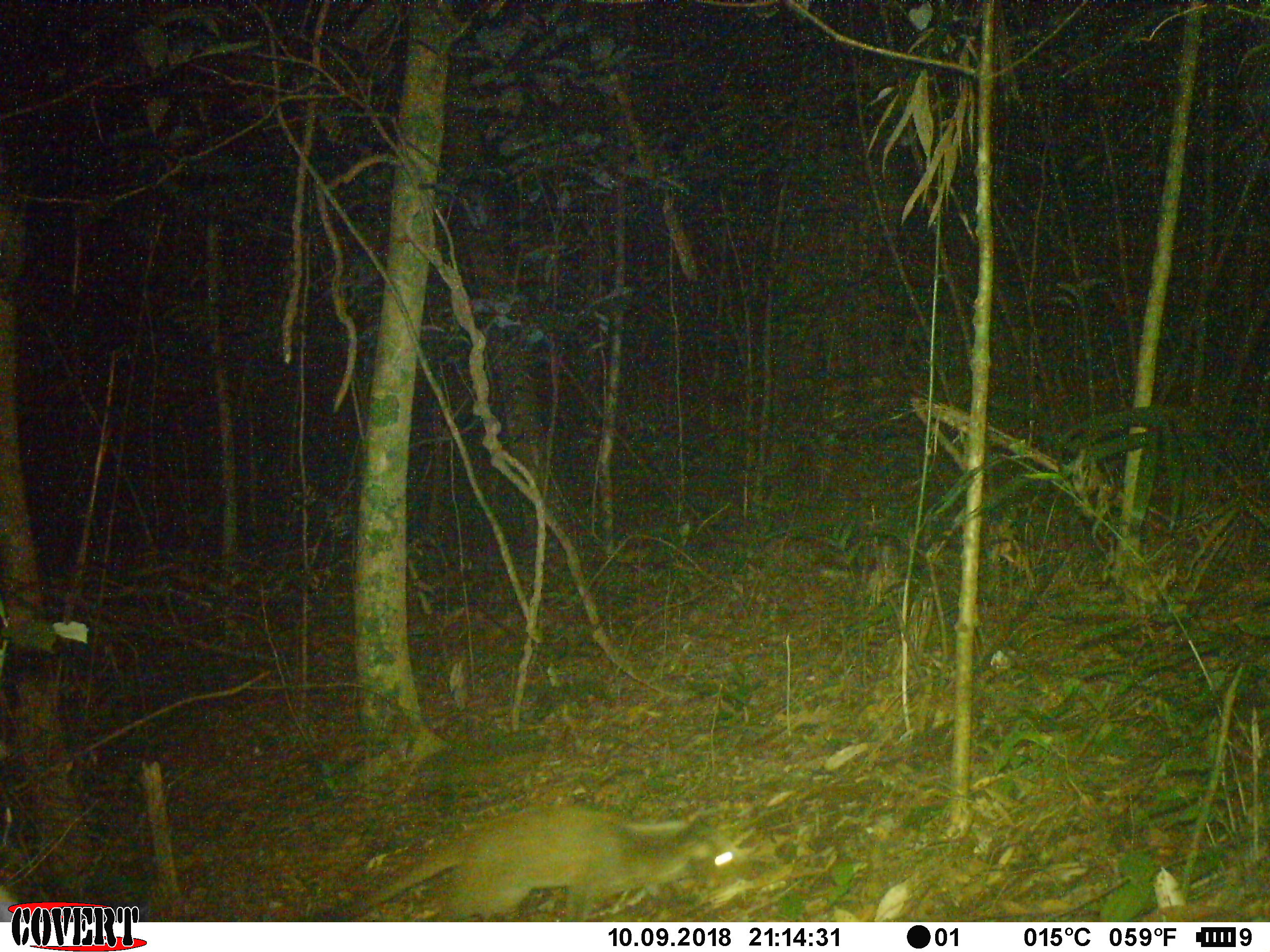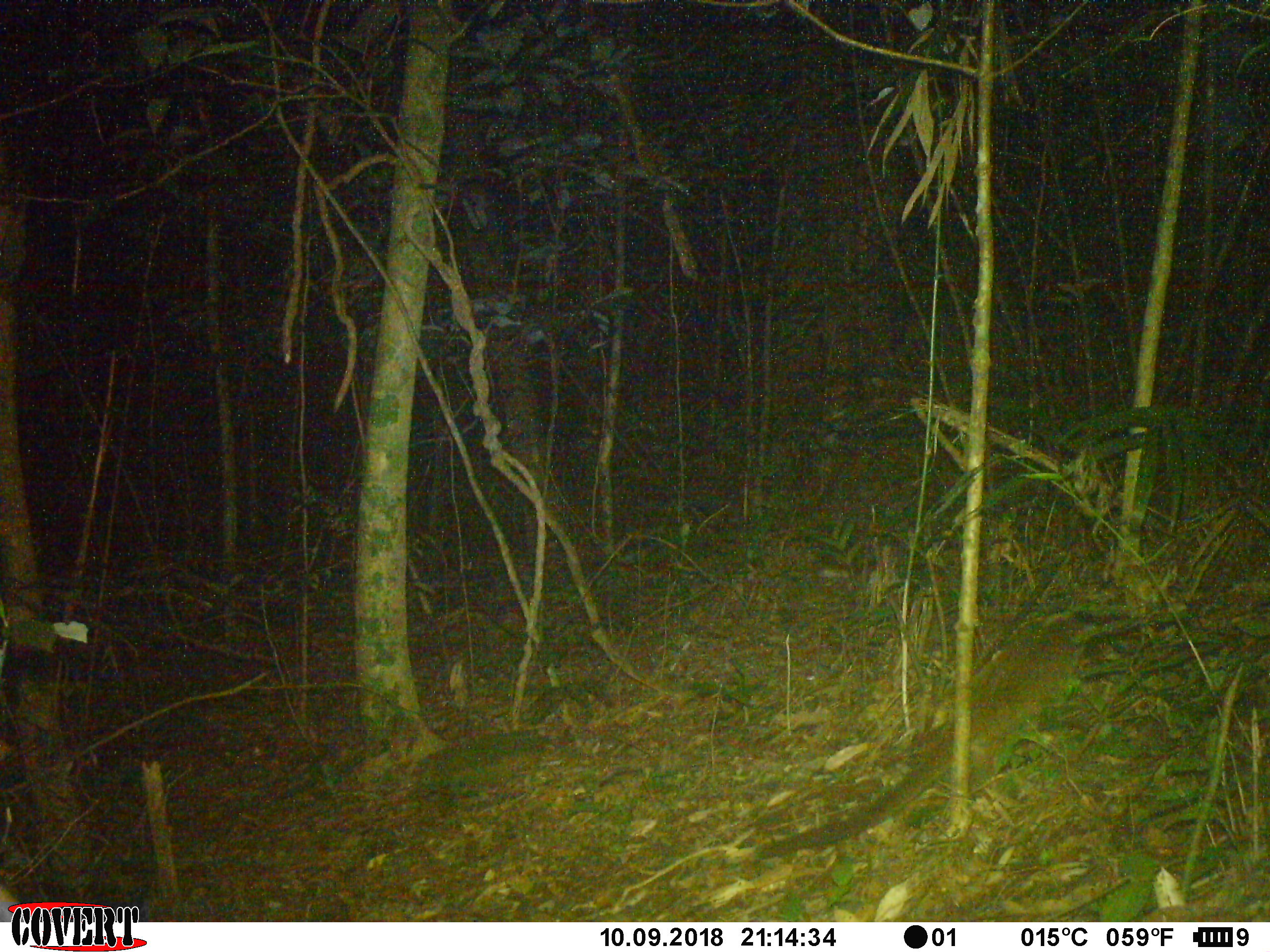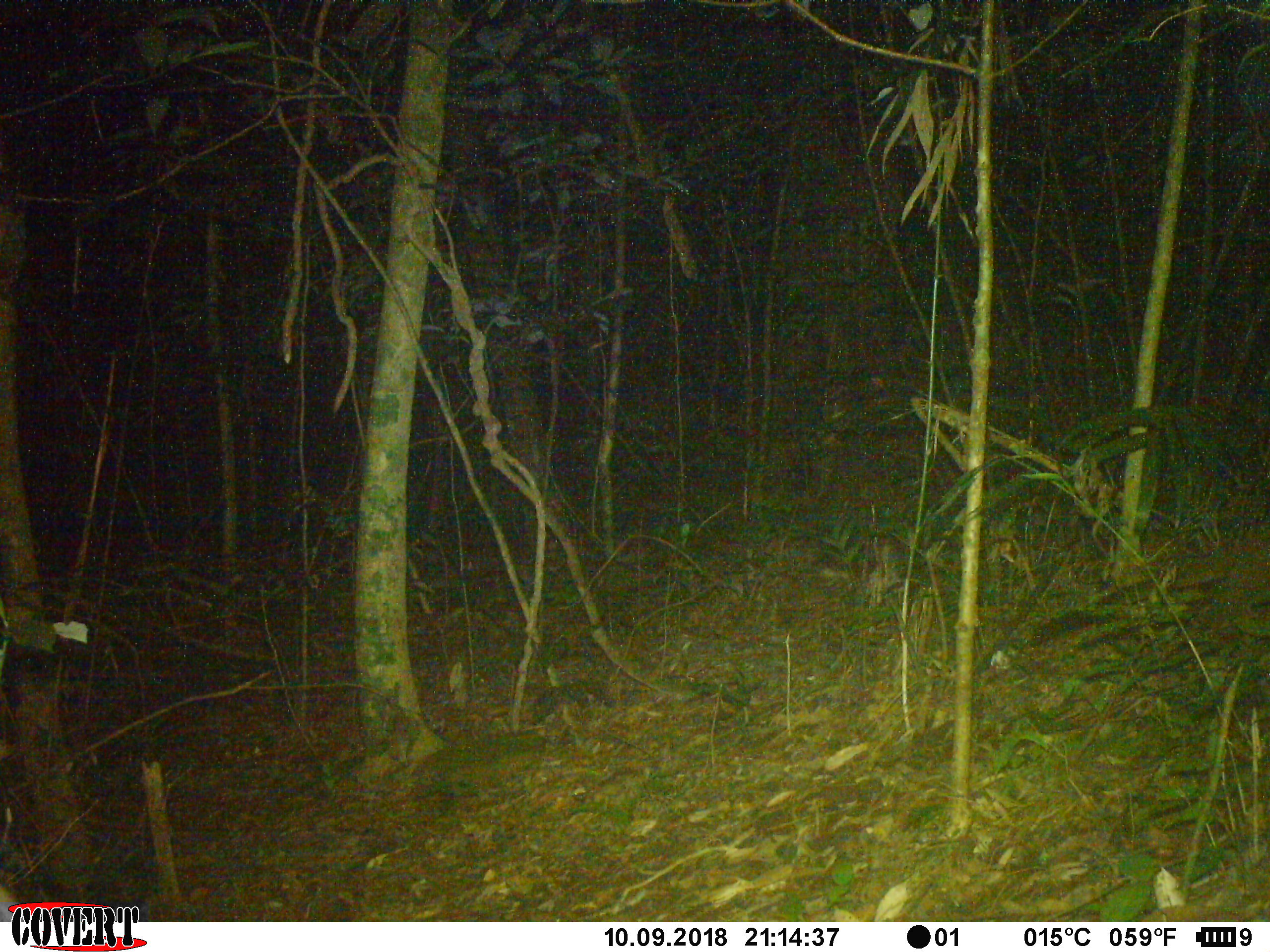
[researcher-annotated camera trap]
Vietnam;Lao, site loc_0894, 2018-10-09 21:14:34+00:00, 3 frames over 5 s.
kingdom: Animalia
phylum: Chordata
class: Mammalia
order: Carnivora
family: Viverridae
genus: Paguma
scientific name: Paguma larvata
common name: masked palm civet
Masked palm civet (Paguma larvata). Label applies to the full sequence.